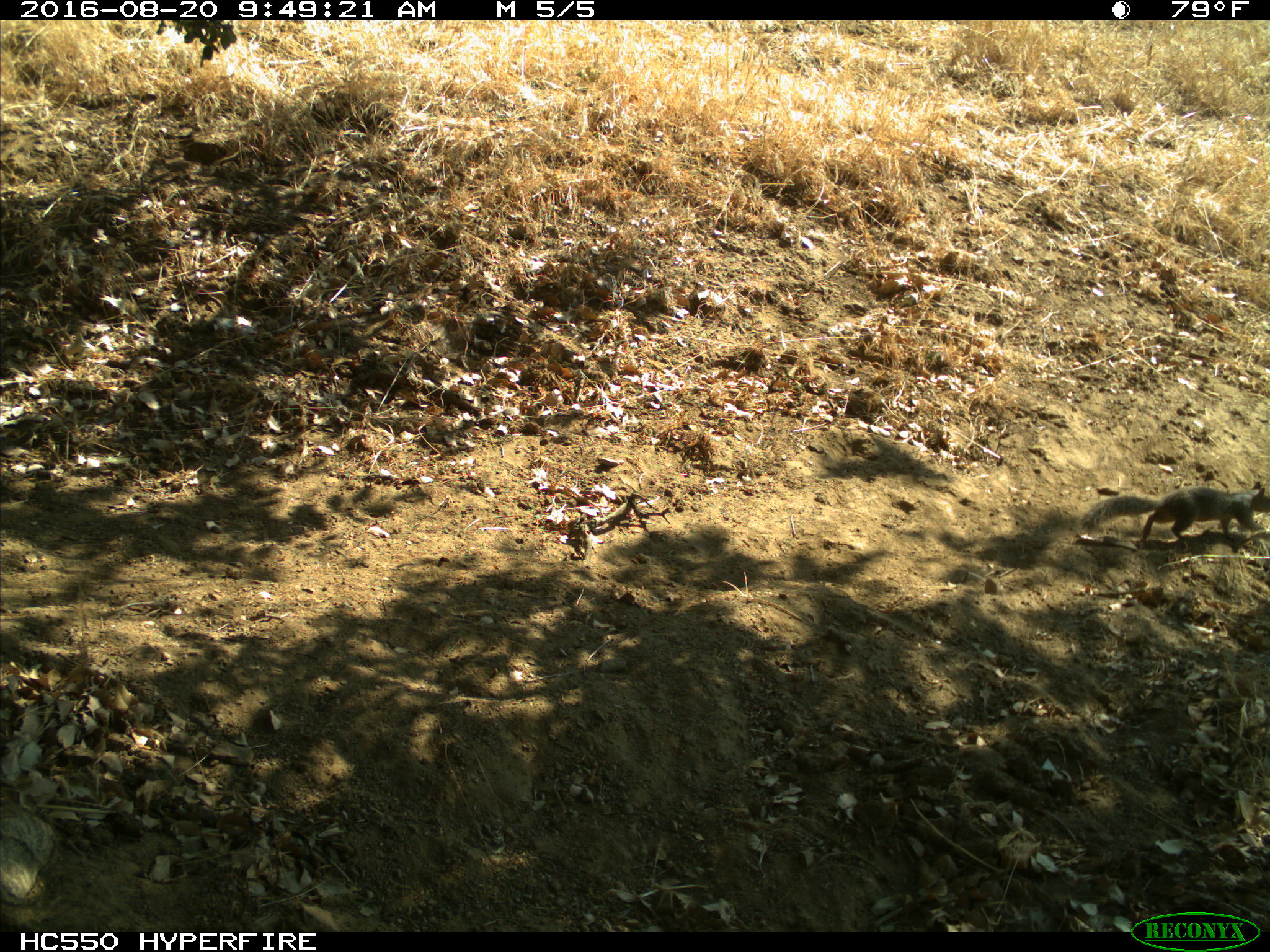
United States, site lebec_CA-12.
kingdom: Animalia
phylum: Chordata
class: Mammalia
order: Rodentia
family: Sciuridae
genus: Otospermophilus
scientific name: Otospermophilus beecheyi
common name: california ground squirrel